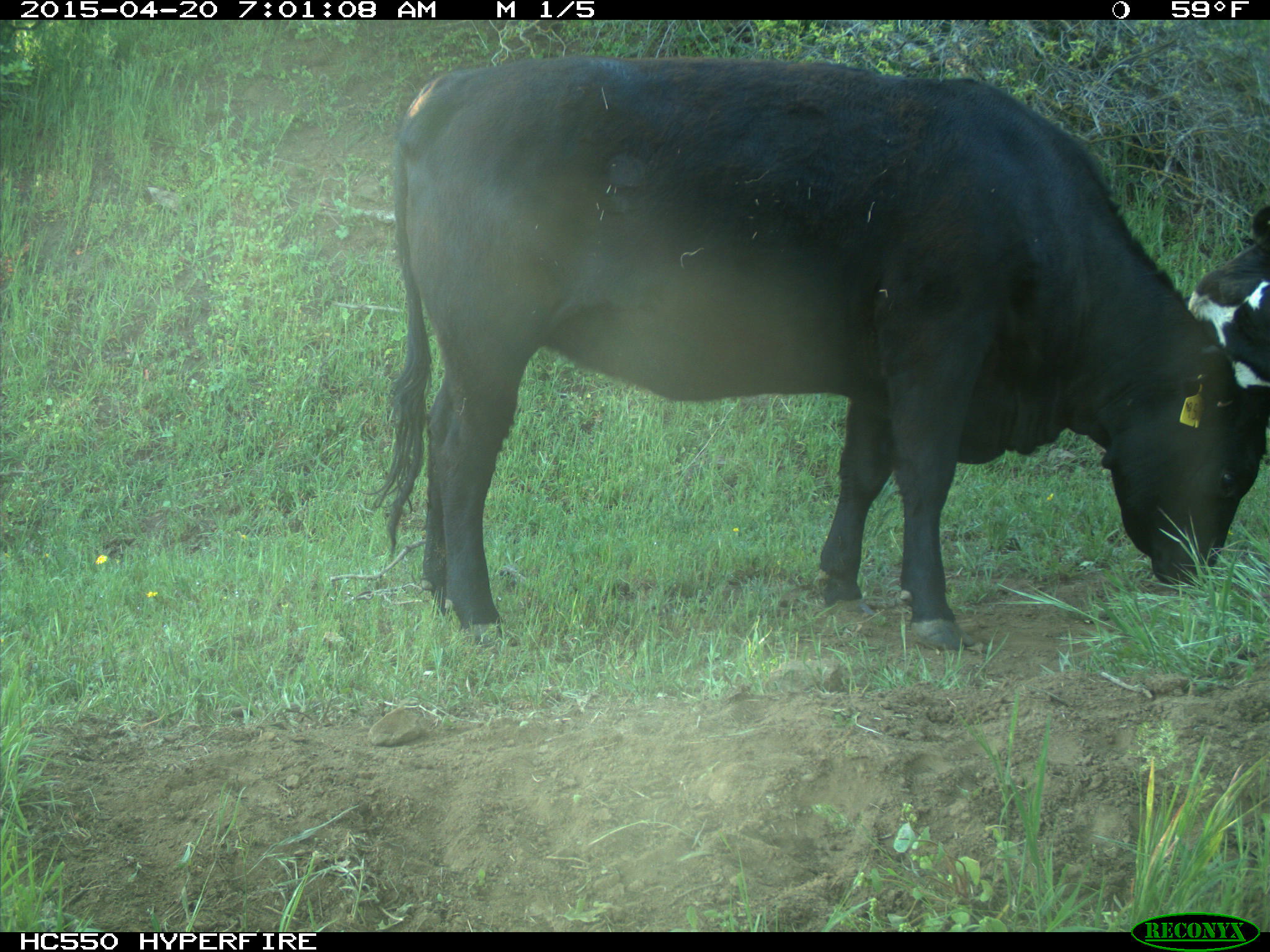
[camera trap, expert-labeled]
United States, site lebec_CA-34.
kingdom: Animalia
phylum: Chordata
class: Mammalia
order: Artiodactyla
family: Bovidae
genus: Bos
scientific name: Bos taurus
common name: domestic cow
Bos taurus (domestic cow).